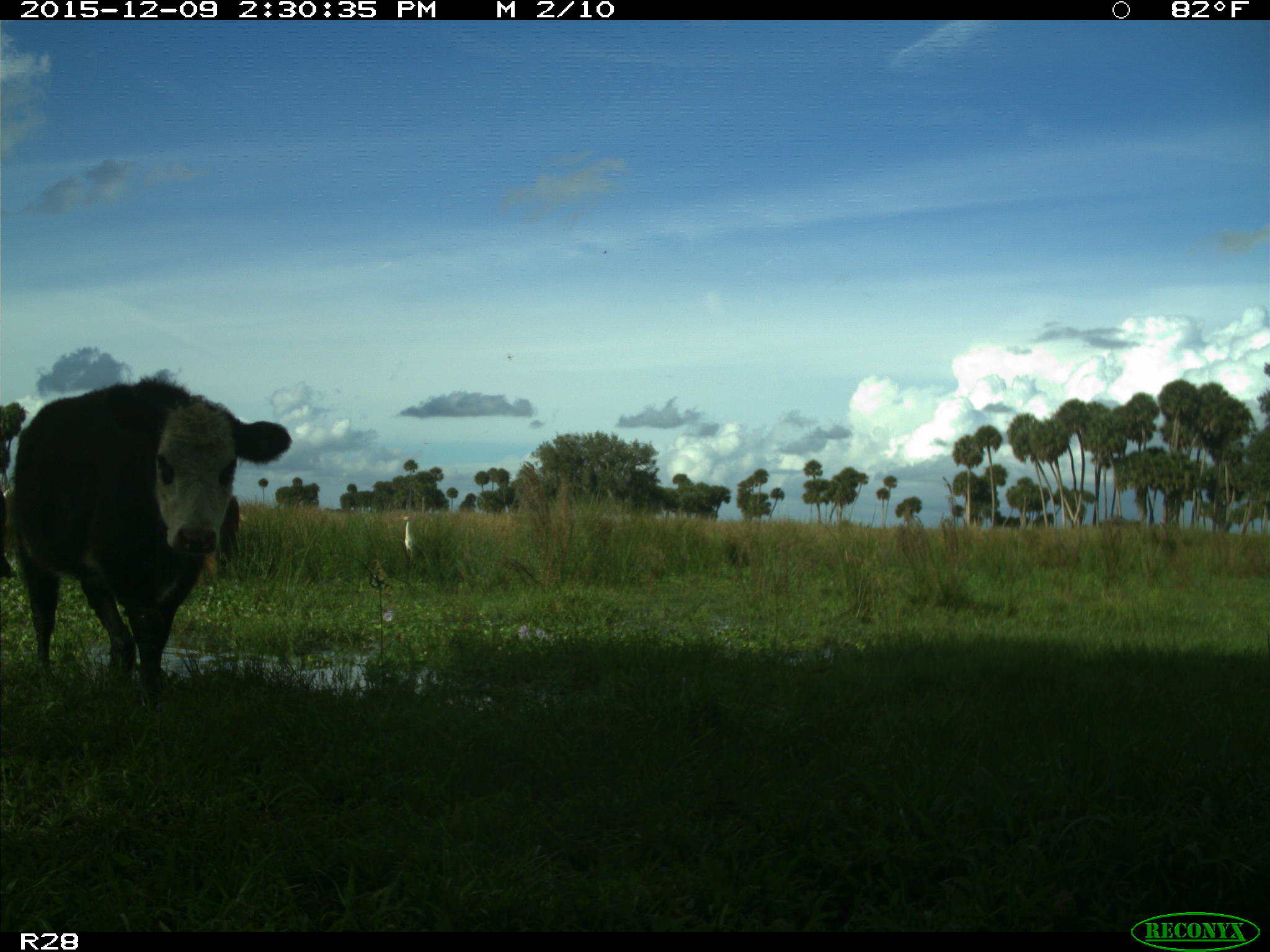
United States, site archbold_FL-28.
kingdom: Animalia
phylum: Chordata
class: Mammalia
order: Artiodactyla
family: Bovidae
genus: Bos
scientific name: Bos taurus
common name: domestic cow